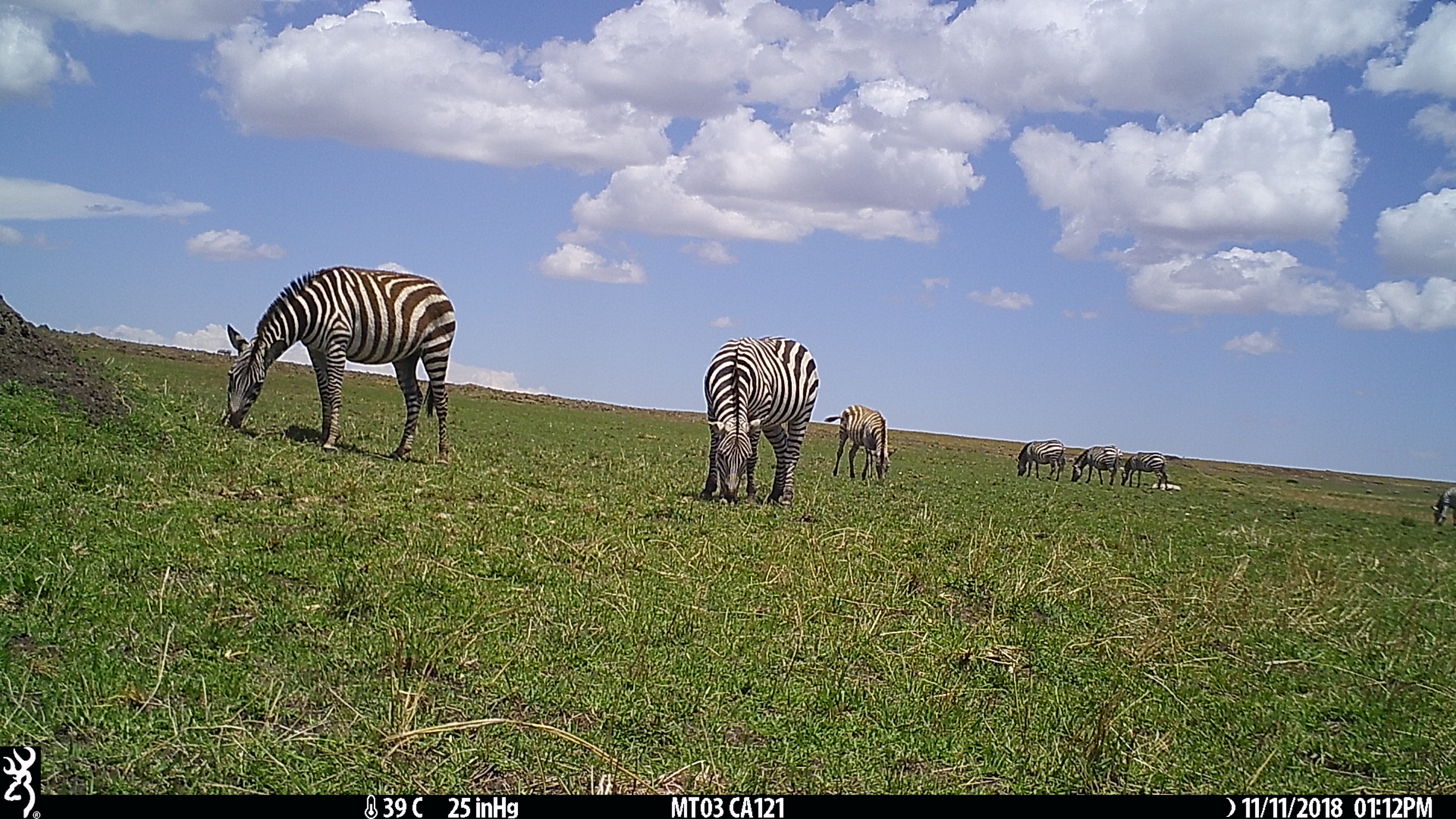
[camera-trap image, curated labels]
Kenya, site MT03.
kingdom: Animalia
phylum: Chordata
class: Mammalia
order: Perissodactyla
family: Equidae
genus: Equus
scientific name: Equus quagga burchellii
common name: burchell's zebra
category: zebra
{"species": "zebra (burchell's zebra) (Equus quagga burchellii)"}